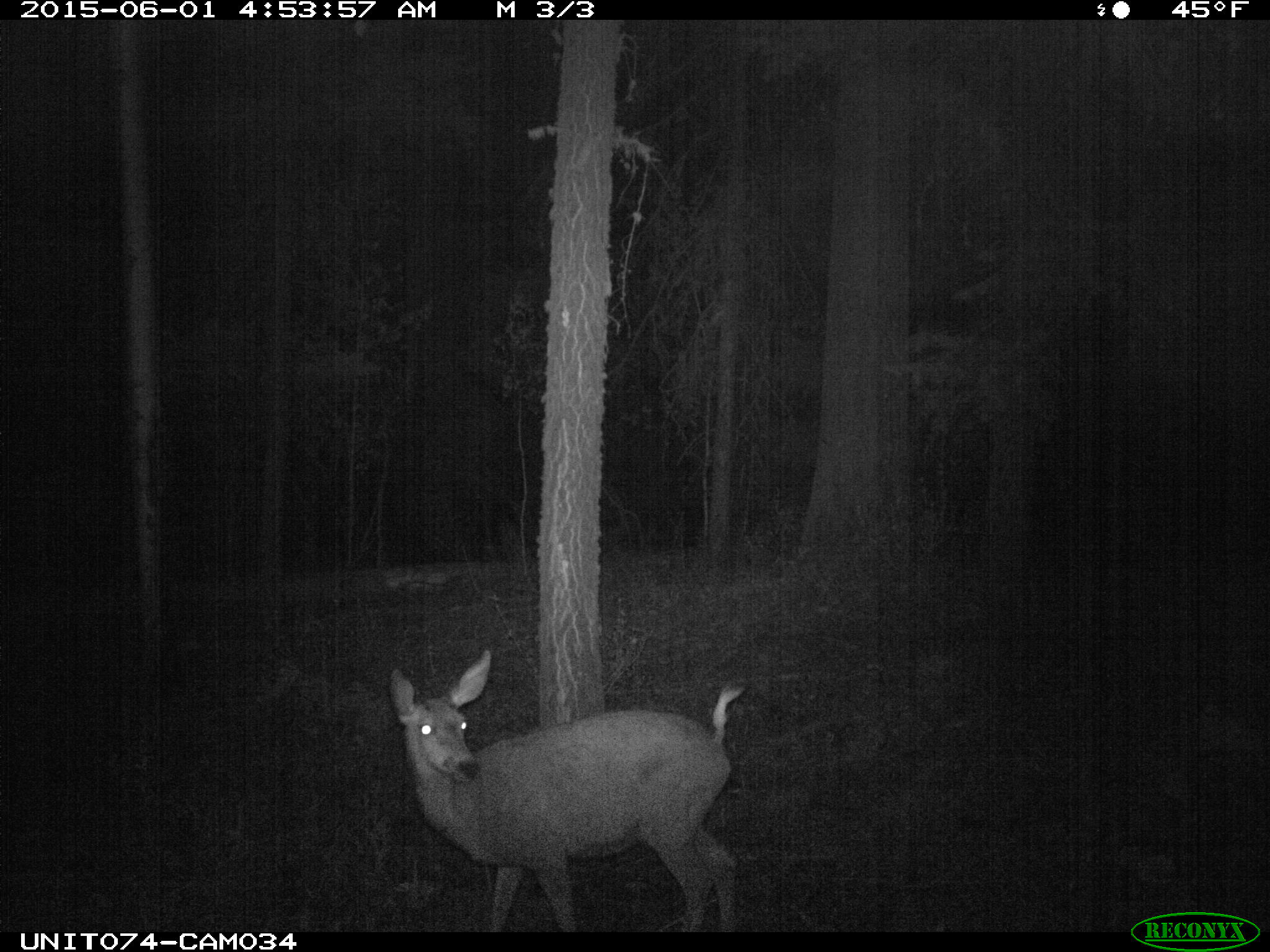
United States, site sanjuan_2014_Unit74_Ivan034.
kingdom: Animalia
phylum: Chordata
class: Mammalia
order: Artiodactyla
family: Cervidae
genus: Odocoileus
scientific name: Odocoileus hemionus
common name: mule deer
Odocoileus hemionus (mule deer).